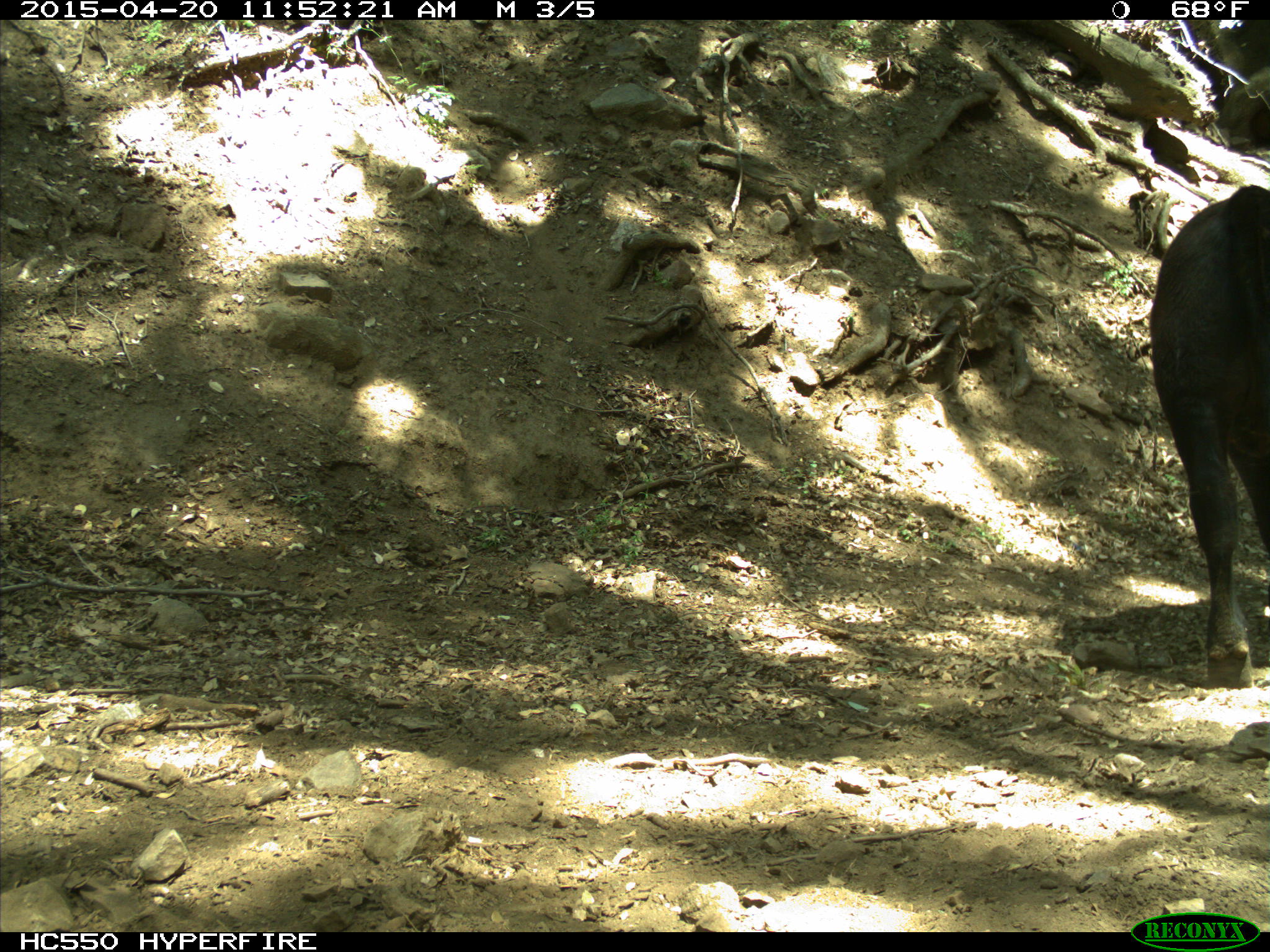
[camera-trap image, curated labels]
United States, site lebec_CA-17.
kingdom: Animalia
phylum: Chordata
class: Mammalia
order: Artiodactyla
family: Bovidae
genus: Bos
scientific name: Bos taurus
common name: domestic cow